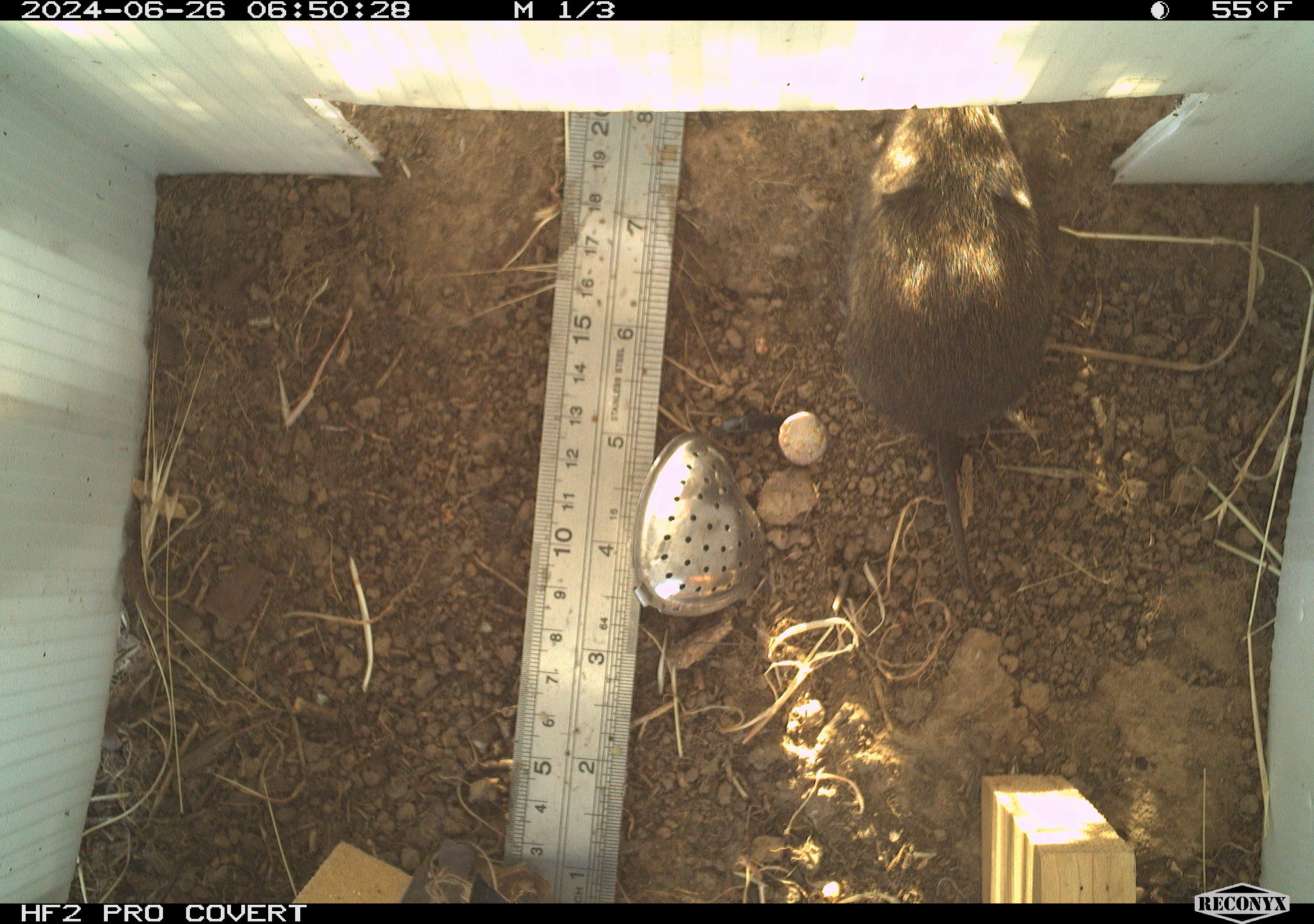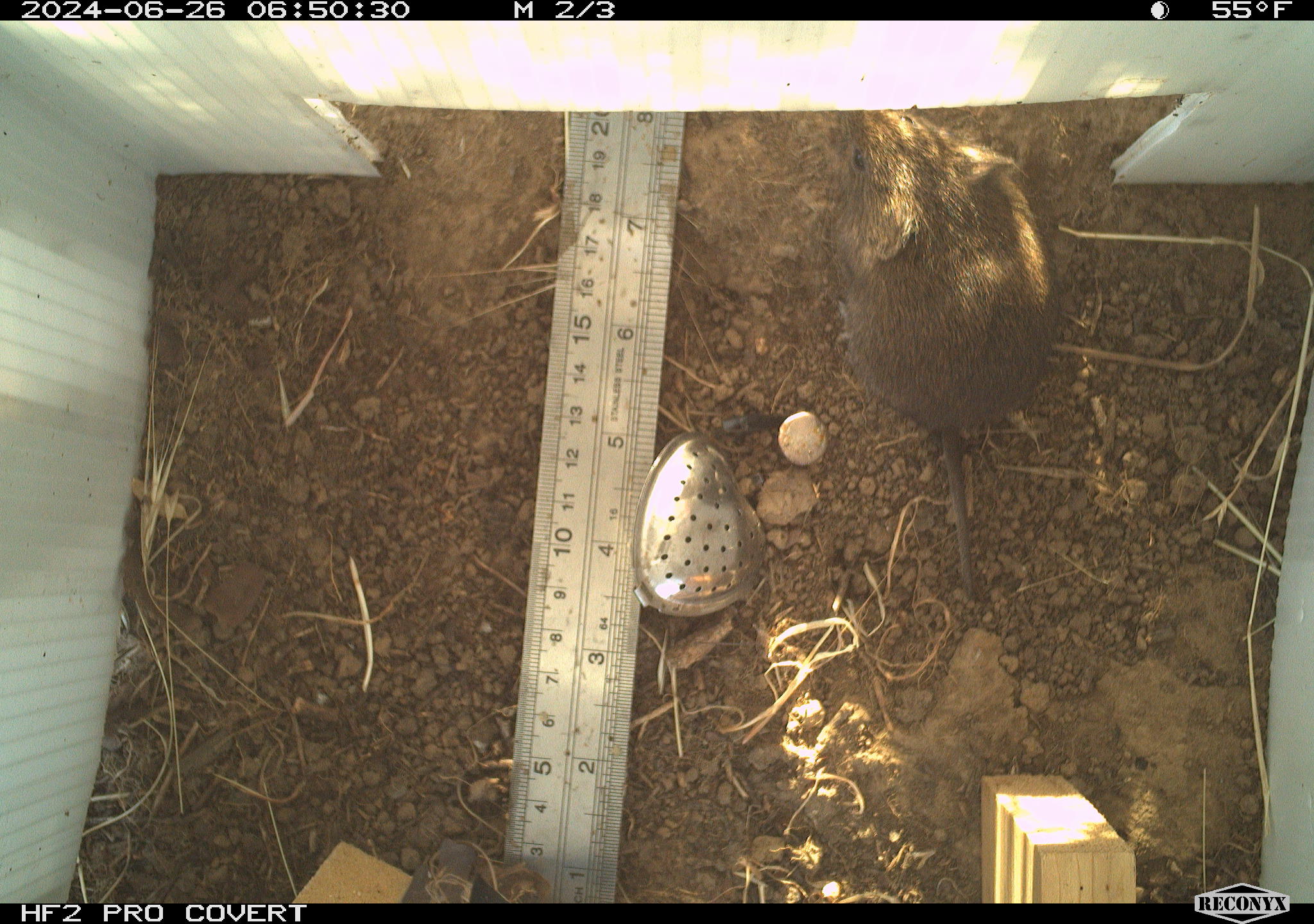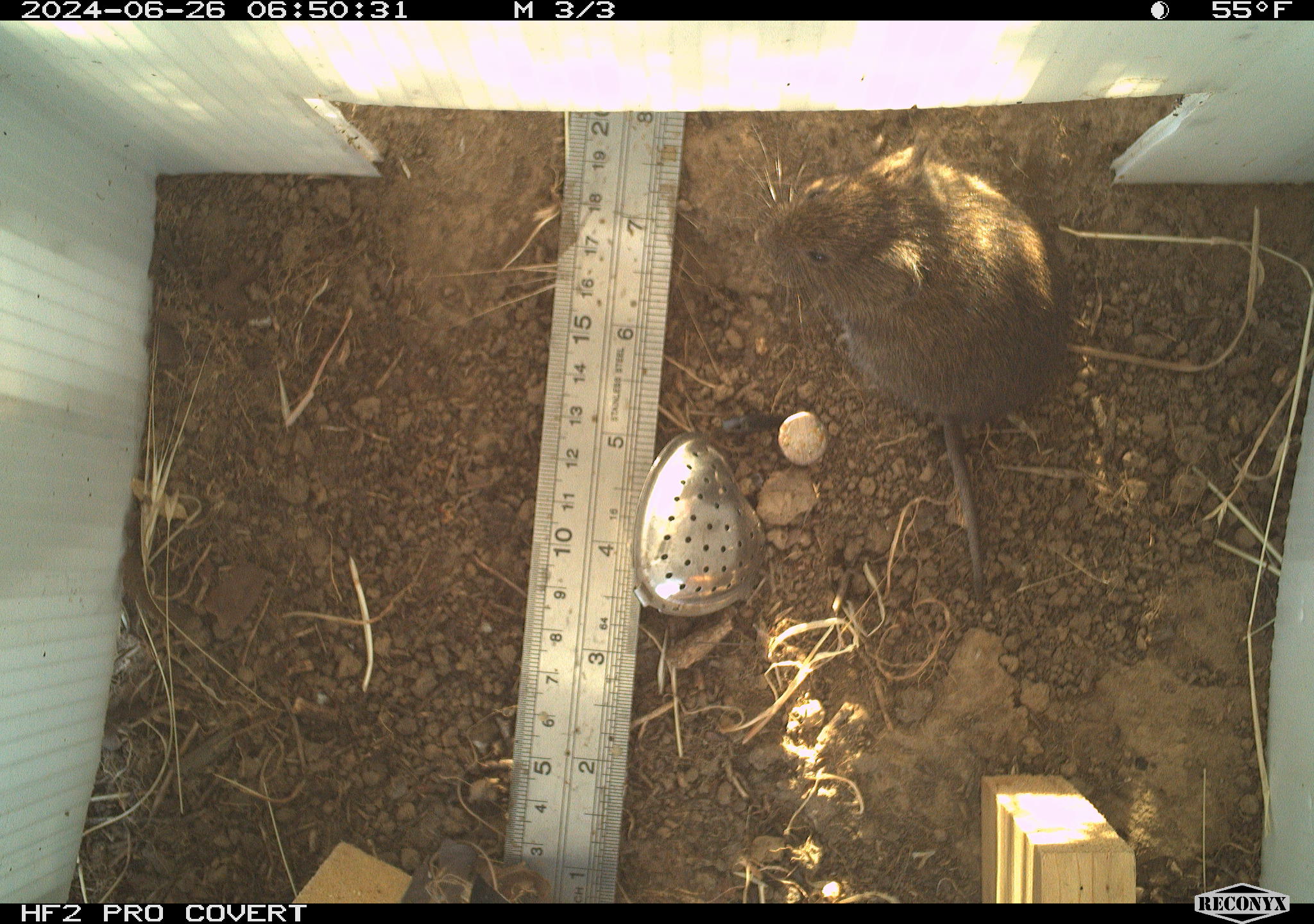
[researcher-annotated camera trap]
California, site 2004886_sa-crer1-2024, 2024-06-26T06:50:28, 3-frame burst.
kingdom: Animalia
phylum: Chordata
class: Mammalia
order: Rodentia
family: Cricetidae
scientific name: Arvicolinae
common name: voles, lemmings, and muskrats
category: arvicolinae subfamily